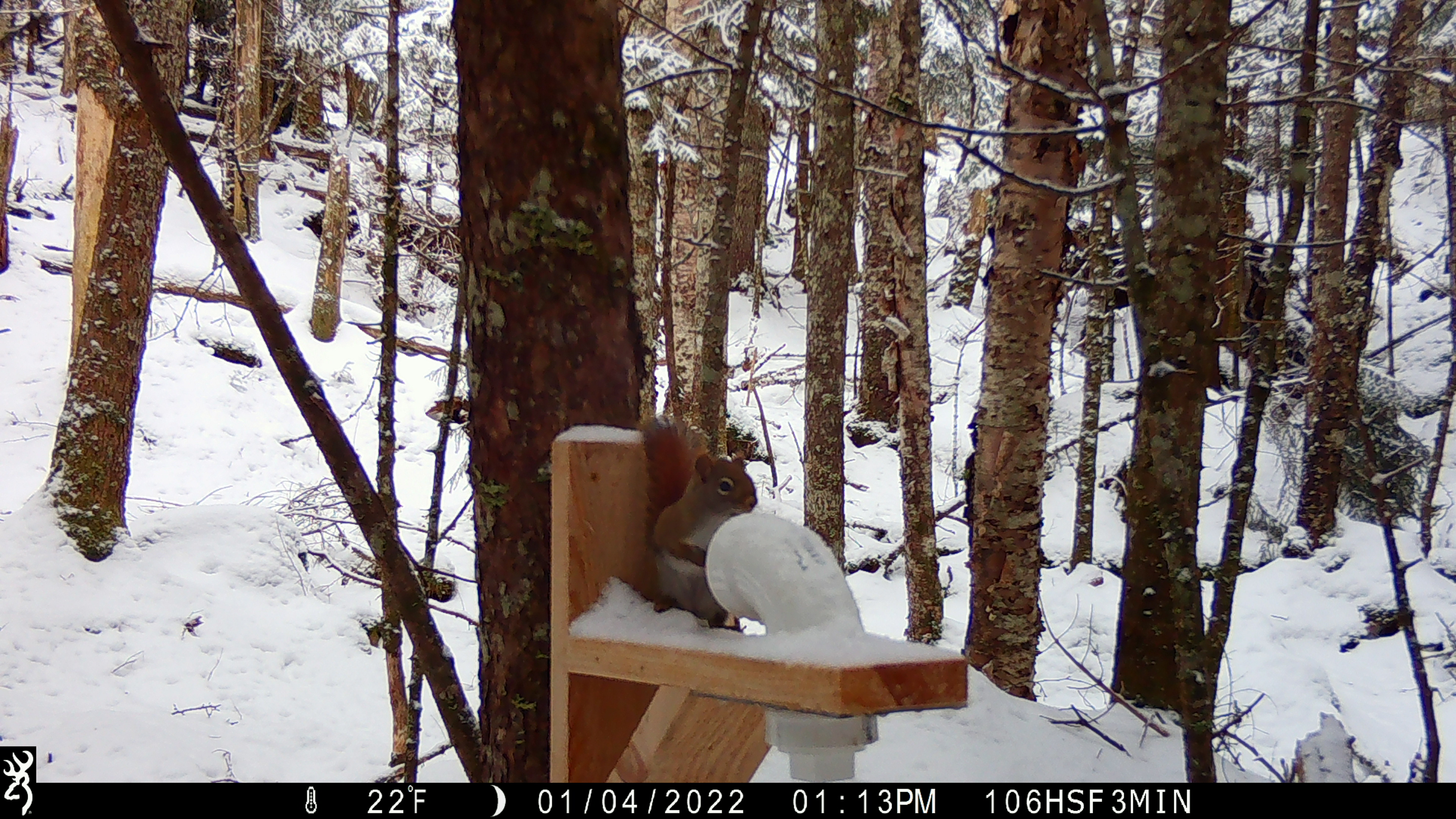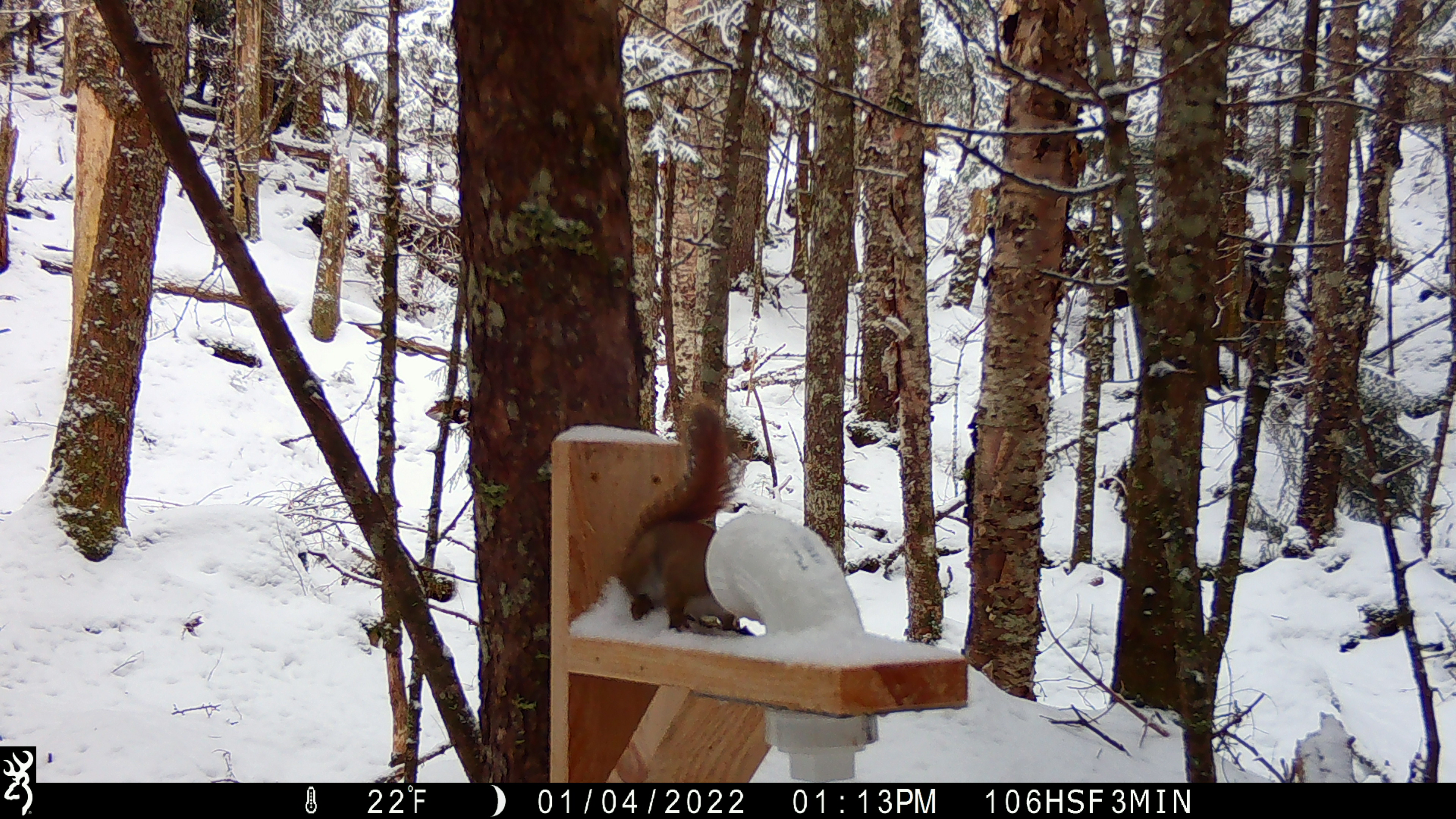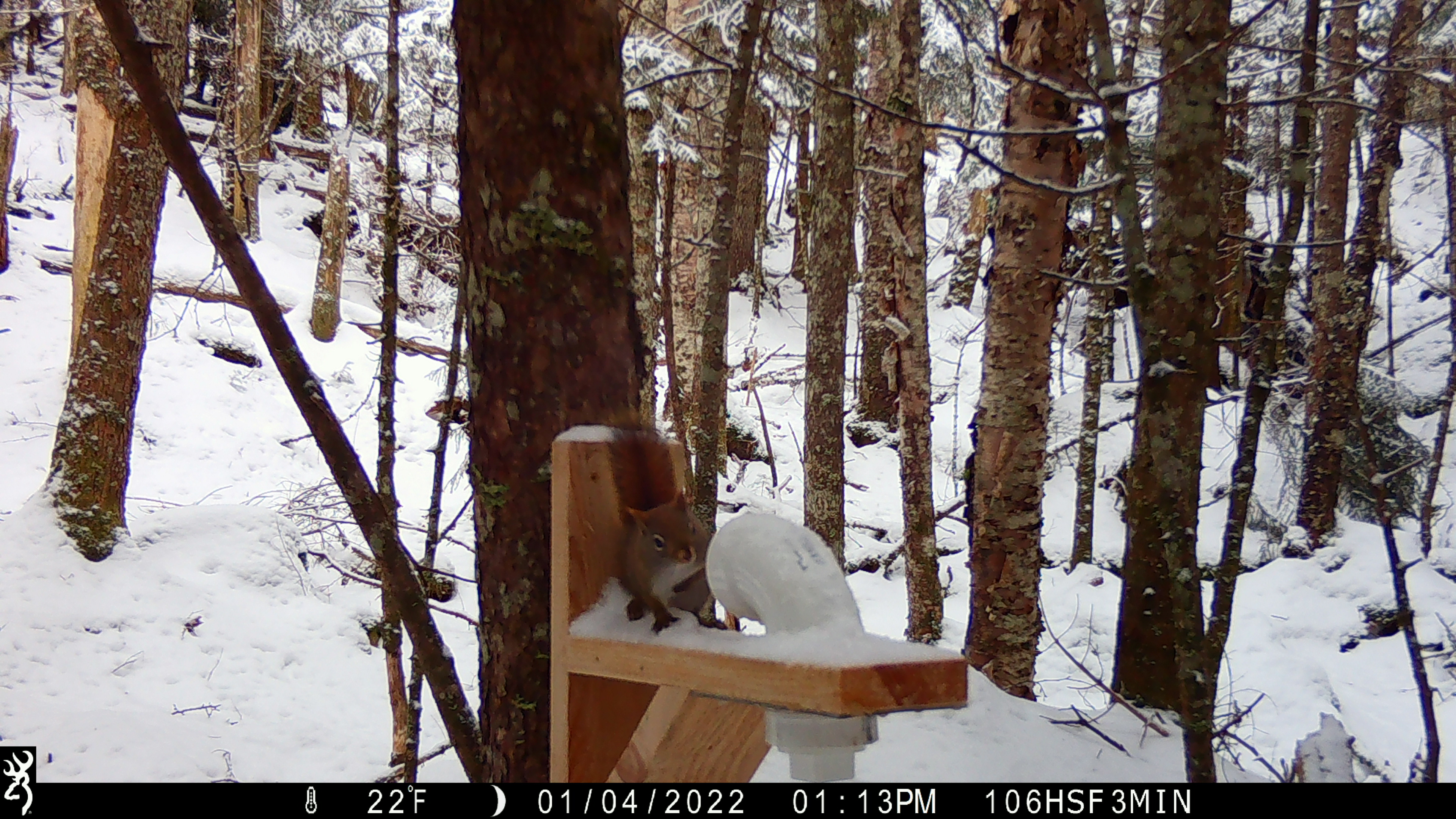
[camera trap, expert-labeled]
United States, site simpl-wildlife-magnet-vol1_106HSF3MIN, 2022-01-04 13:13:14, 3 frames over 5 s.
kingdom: Animalia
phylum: Chordata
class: Mammalia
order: Rodentia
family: Sciuridae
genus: Tamiasciurus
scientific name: Tamiasciurus hudsonicus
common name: red squirrel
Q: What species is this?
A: Red squirrel (Tamiasciurus hudsonicus).